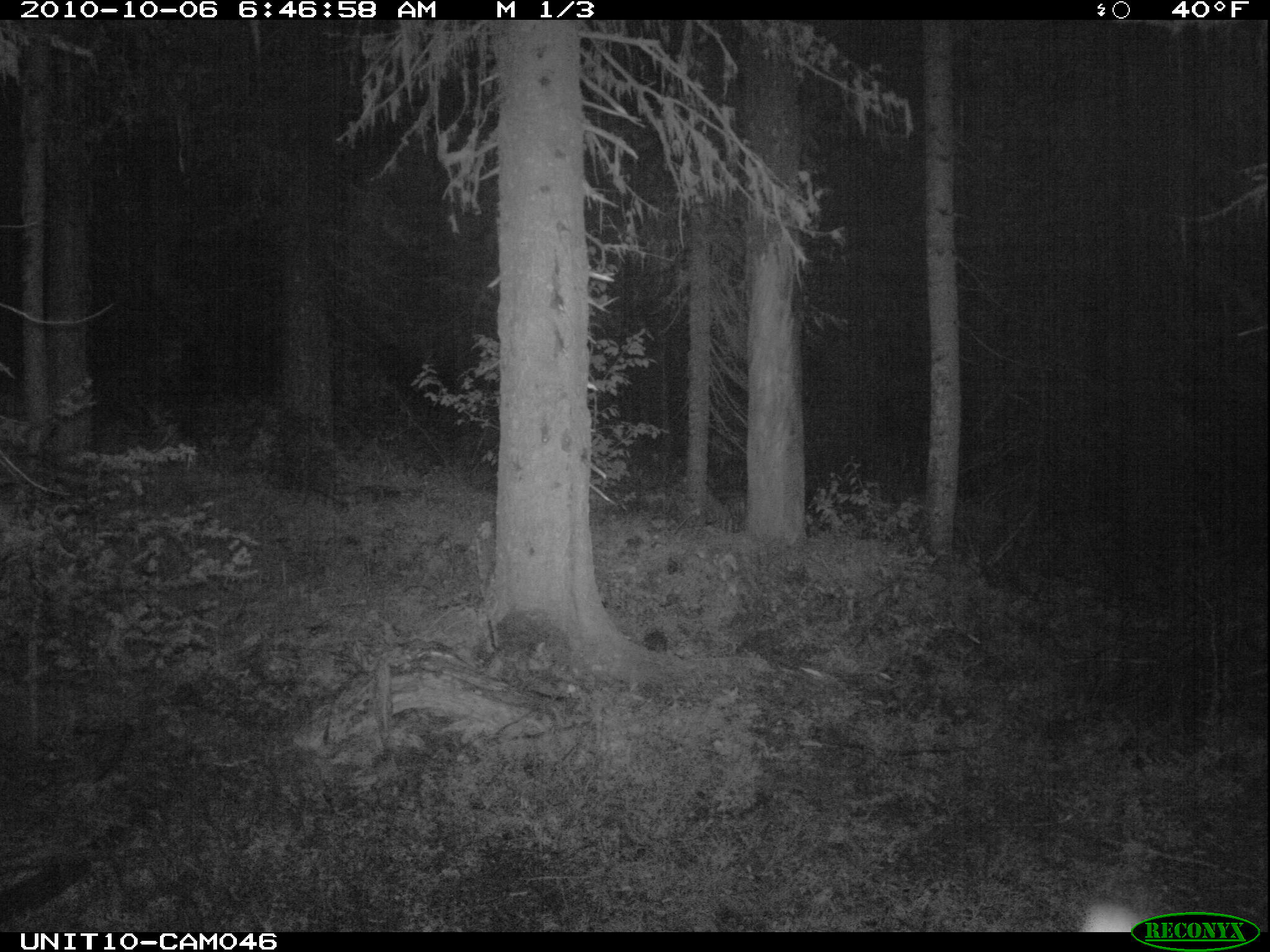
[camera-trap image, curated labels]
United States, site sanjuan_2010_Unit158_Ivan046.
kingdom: Animalia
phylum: Chordata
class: Mammalia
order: Artiodactyla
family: Cervidae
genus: Cervus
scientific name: Cervus elaphus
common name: red deer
Cervus elaphus (red deer).